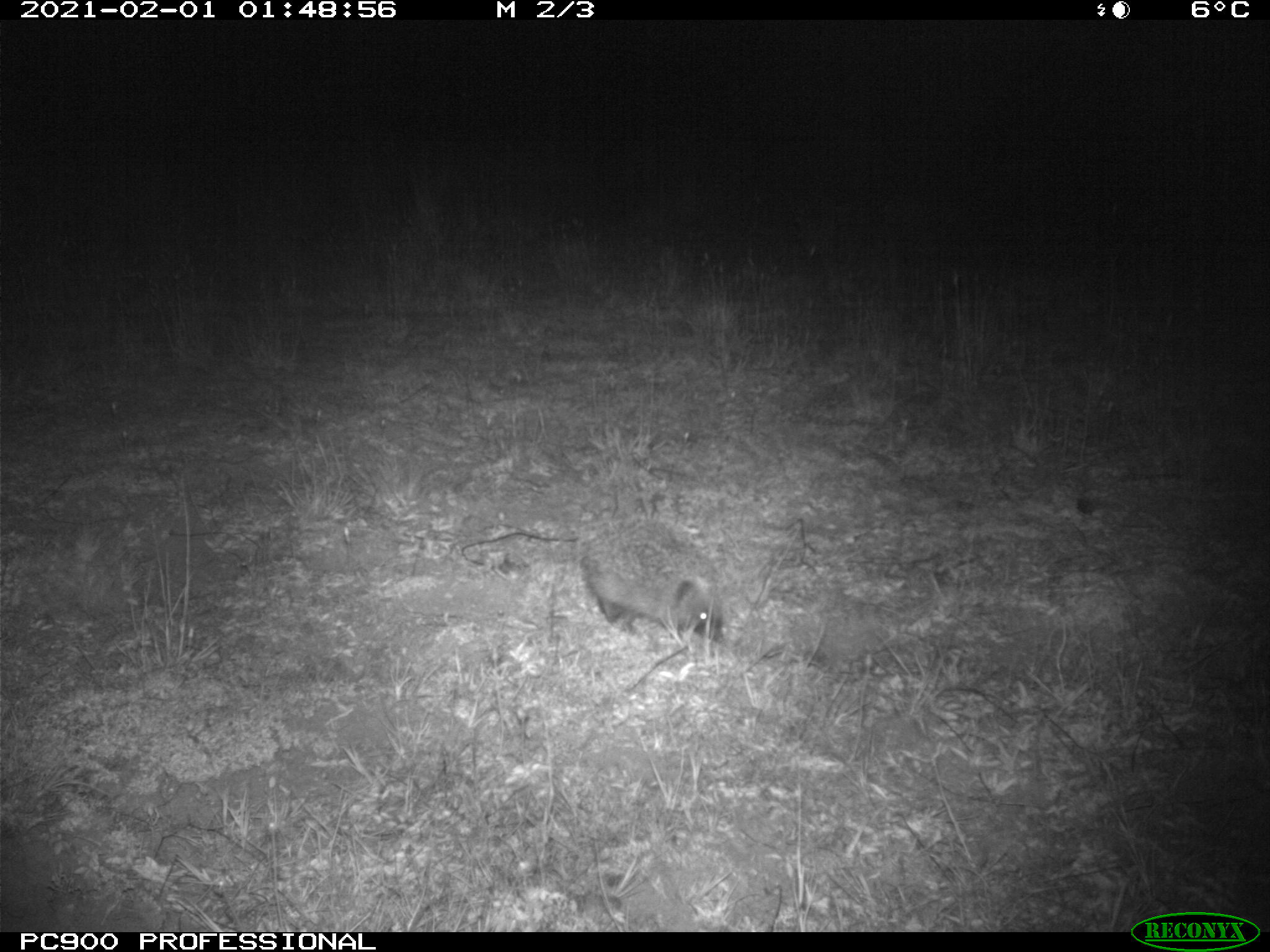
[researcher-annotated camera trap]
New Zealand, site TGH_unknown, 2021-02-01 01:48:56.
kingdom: Animalia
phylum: Chordata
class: Mammalia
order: Eulipotyphla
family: Erinaceidae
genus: Erinaceus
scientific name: Erinaceus europaeus europaeus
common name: european hedgehog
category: hedgehog